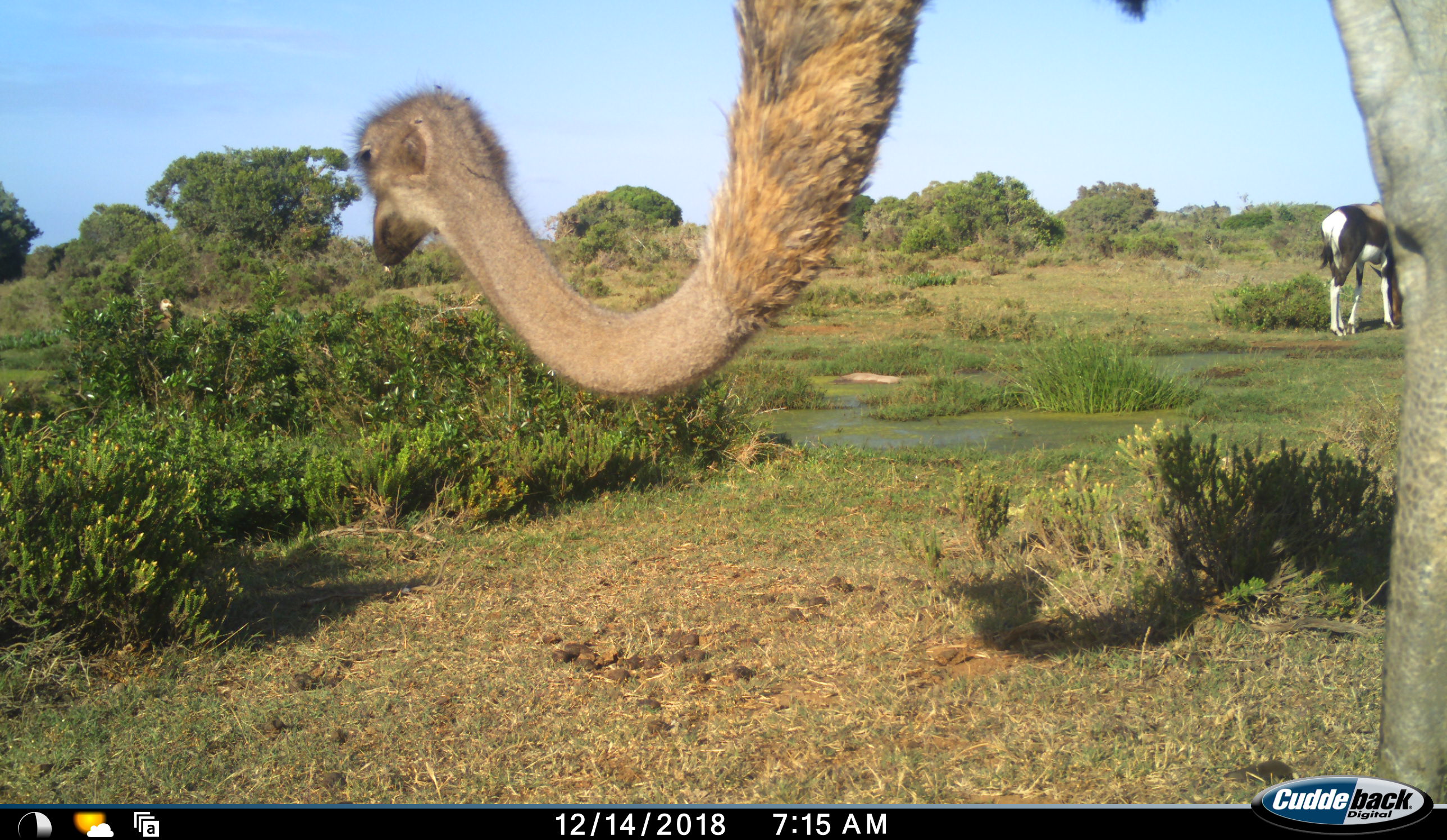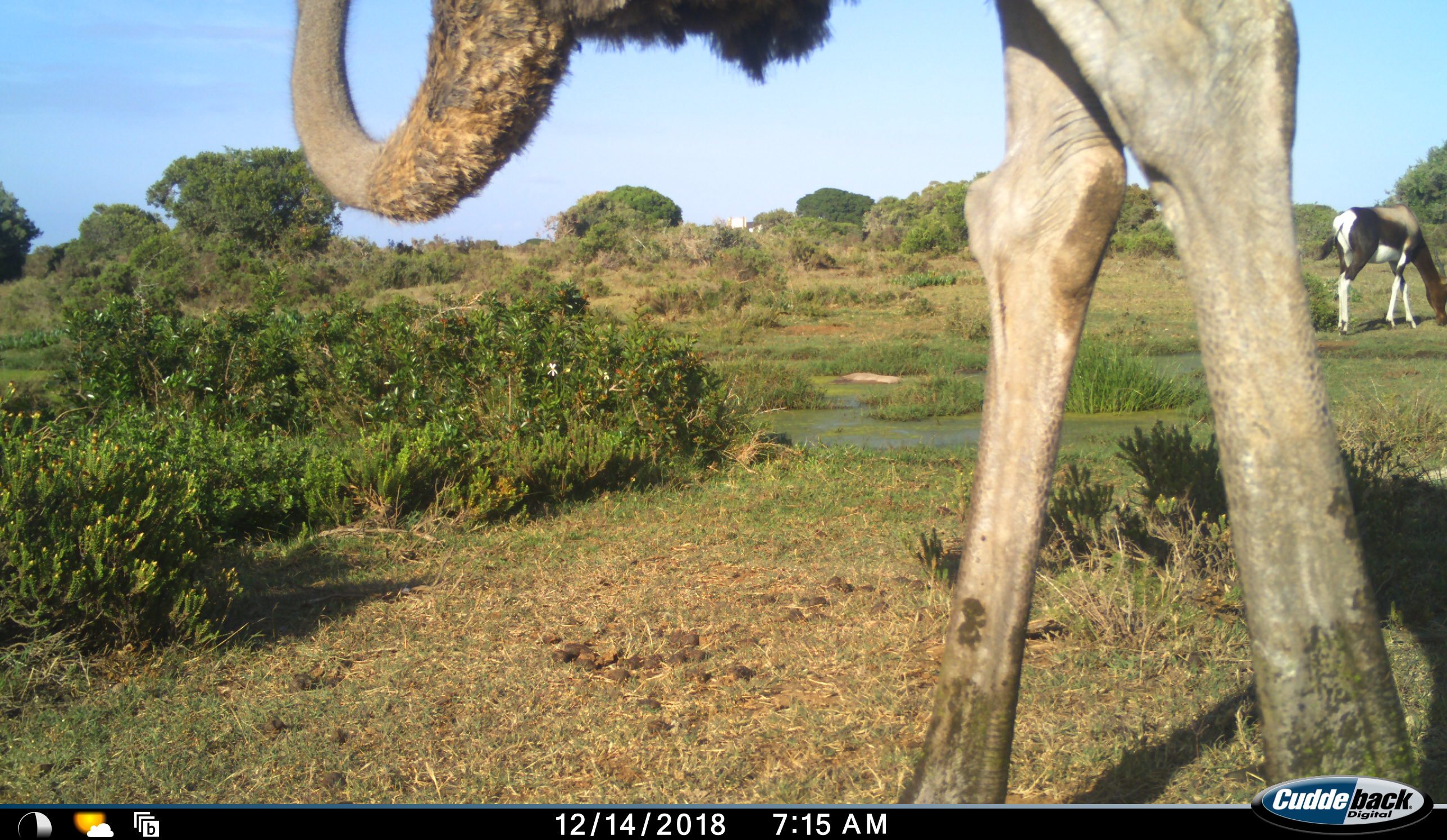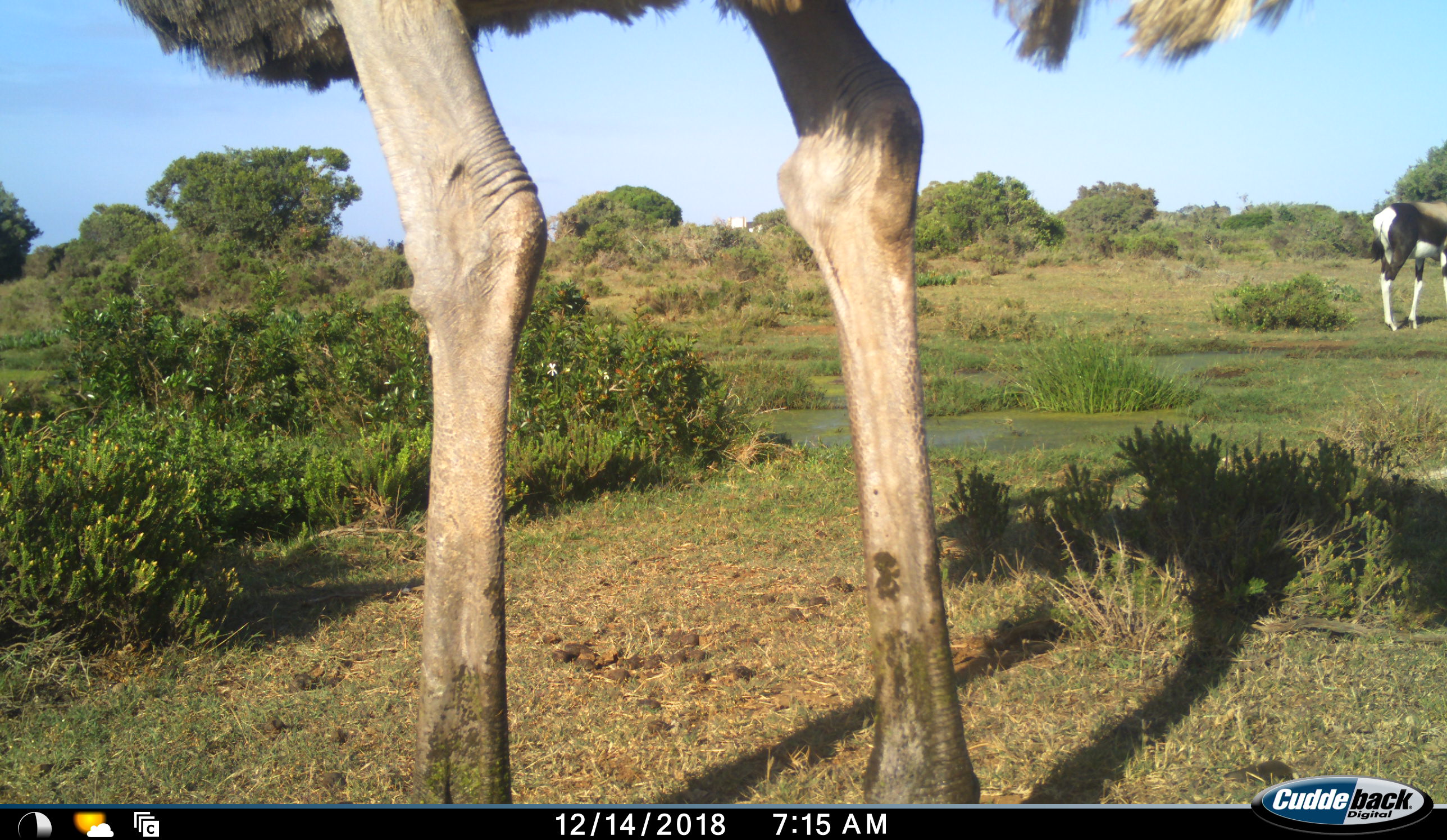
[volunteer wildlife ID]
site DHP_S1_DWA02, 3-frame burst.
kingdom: Animalia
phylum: Chordata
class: Mammalia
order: Artiodactyla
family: Bovidae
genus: Damaliscus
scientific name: Damaliscus pygargus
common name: bontebok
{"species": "bontebok (Damaliscus pygargus)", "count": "1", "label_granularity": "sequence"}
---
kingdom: Animalia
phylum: Chordata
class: Aves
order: Struthioniformes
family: Struthionidae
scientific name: Struthionidae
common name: ostrich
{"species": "ostrich (Struthionidae)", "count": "1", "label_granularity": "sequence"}